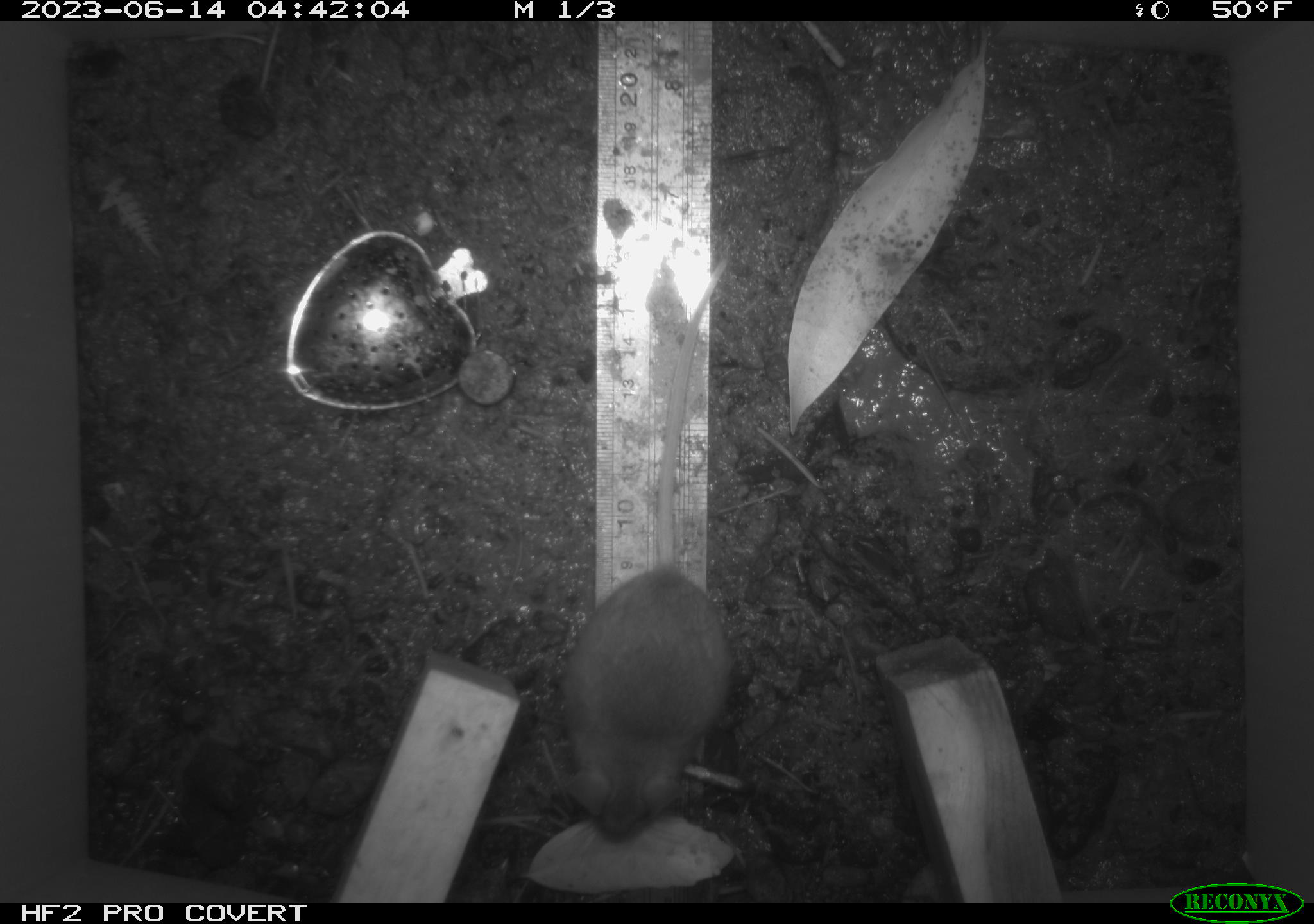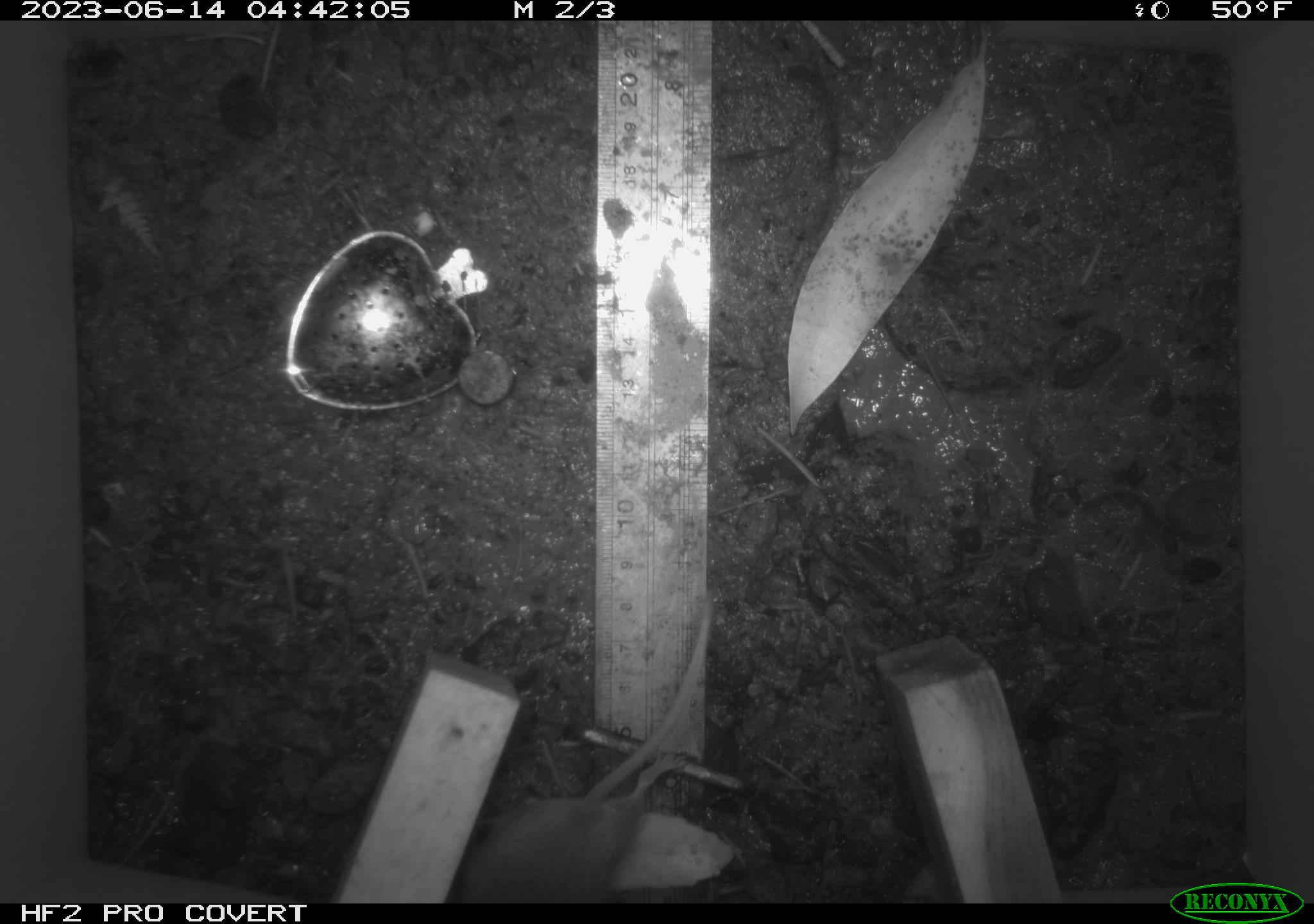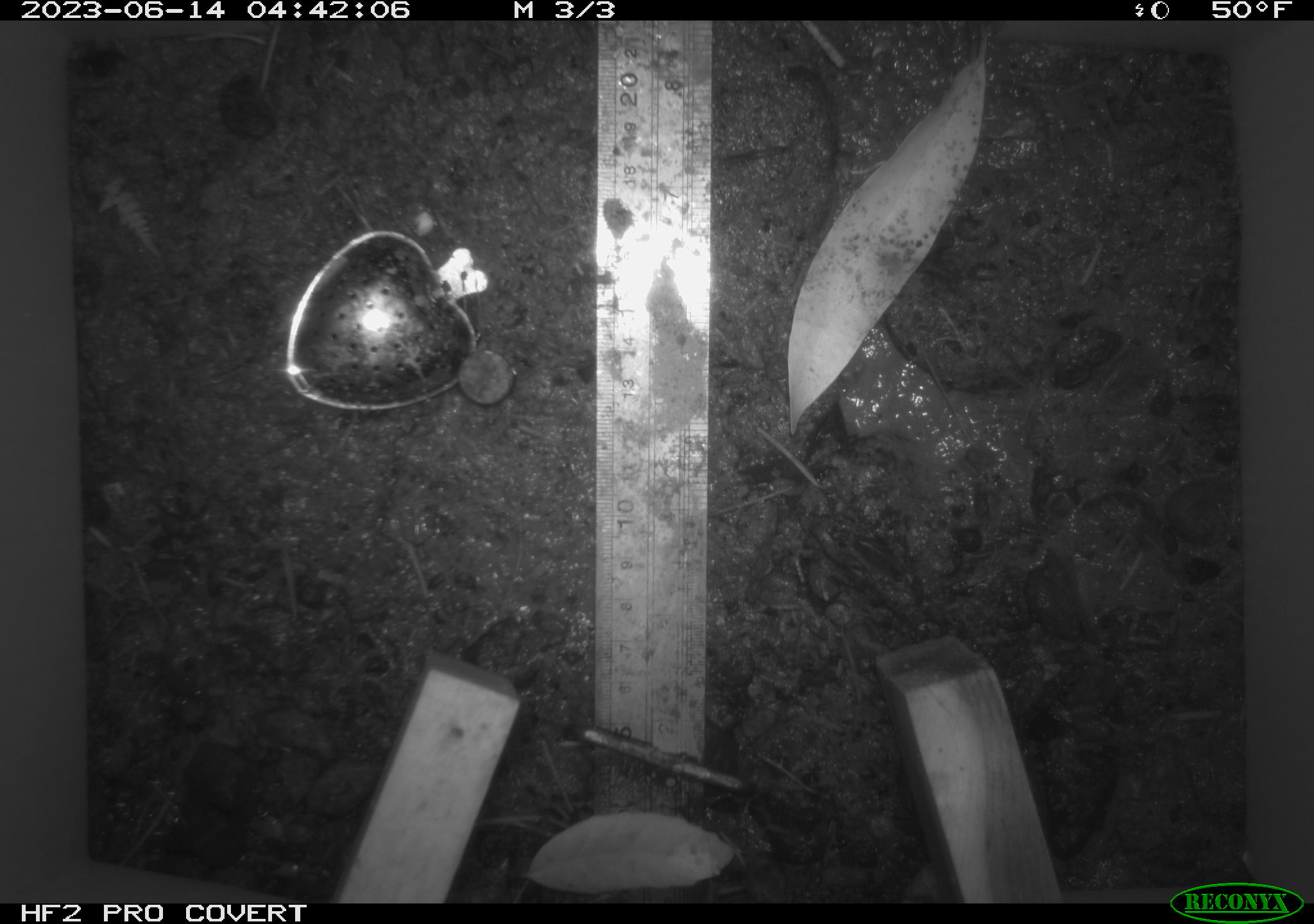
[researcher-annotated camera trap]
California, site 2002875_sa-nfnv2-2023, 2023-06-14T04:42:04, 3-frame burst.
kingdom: Animalia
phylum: Chordata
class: Mammalia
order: Rodentia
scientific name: Rodentia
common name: mouse species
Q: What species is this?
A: Mouse species (Rodentia).